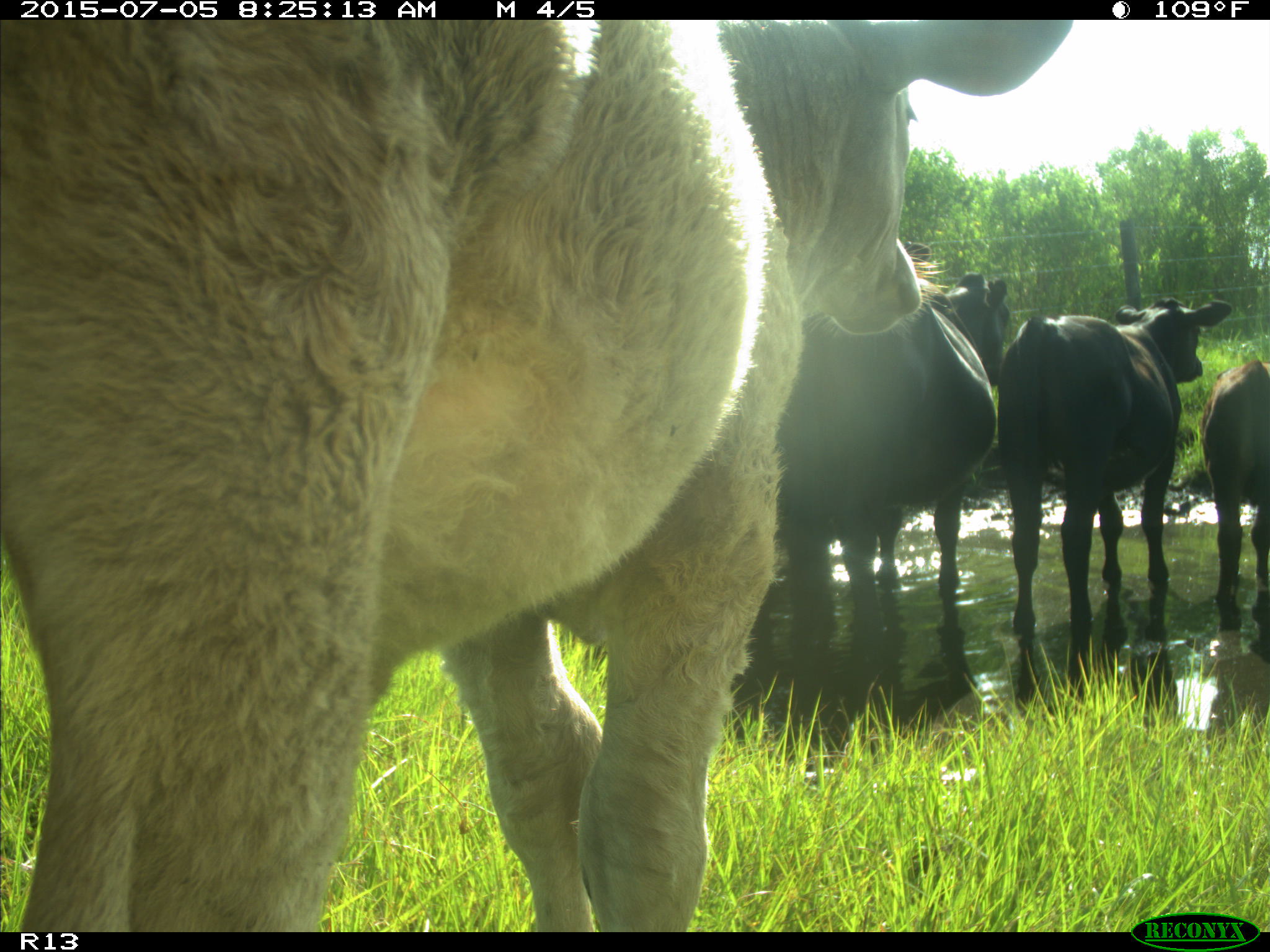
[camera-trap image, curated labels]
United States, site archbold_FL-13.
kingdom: Animalia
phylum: Chordata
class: Mammalia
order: Artiodactyla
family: Bovidae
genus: Bos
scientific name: Bos taurus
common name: domestic cow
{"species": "Bos taurus (domestic cow)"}